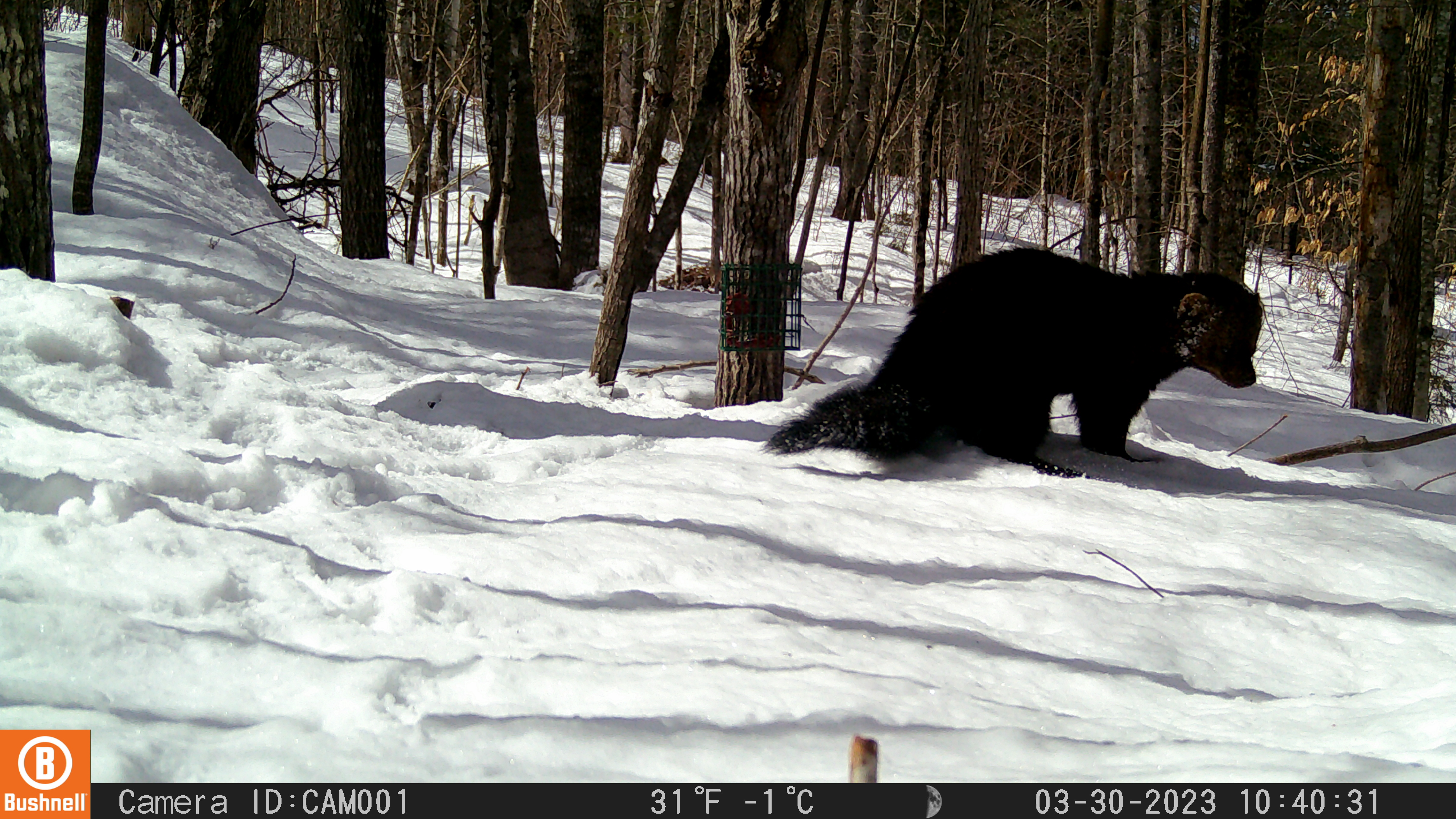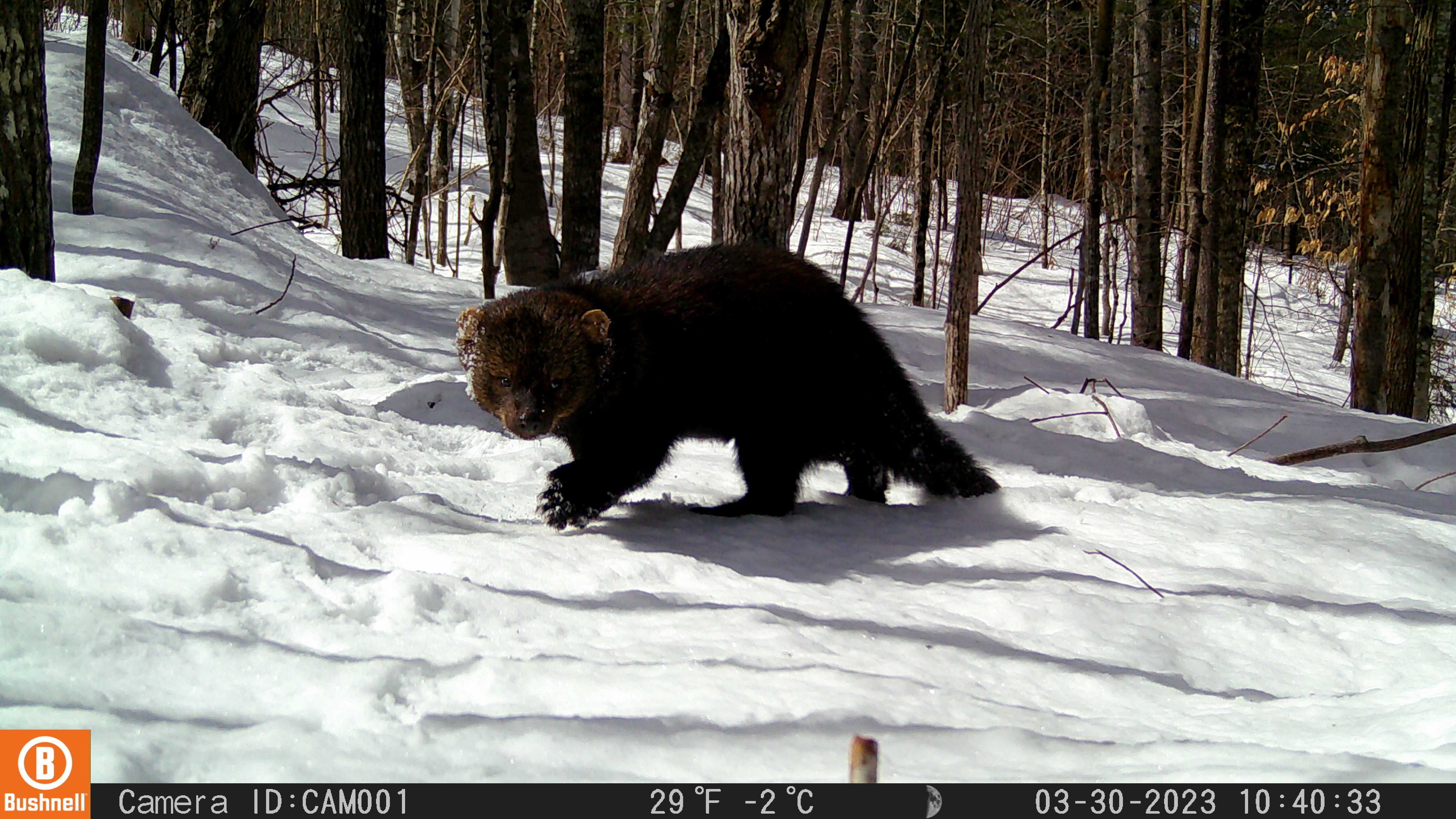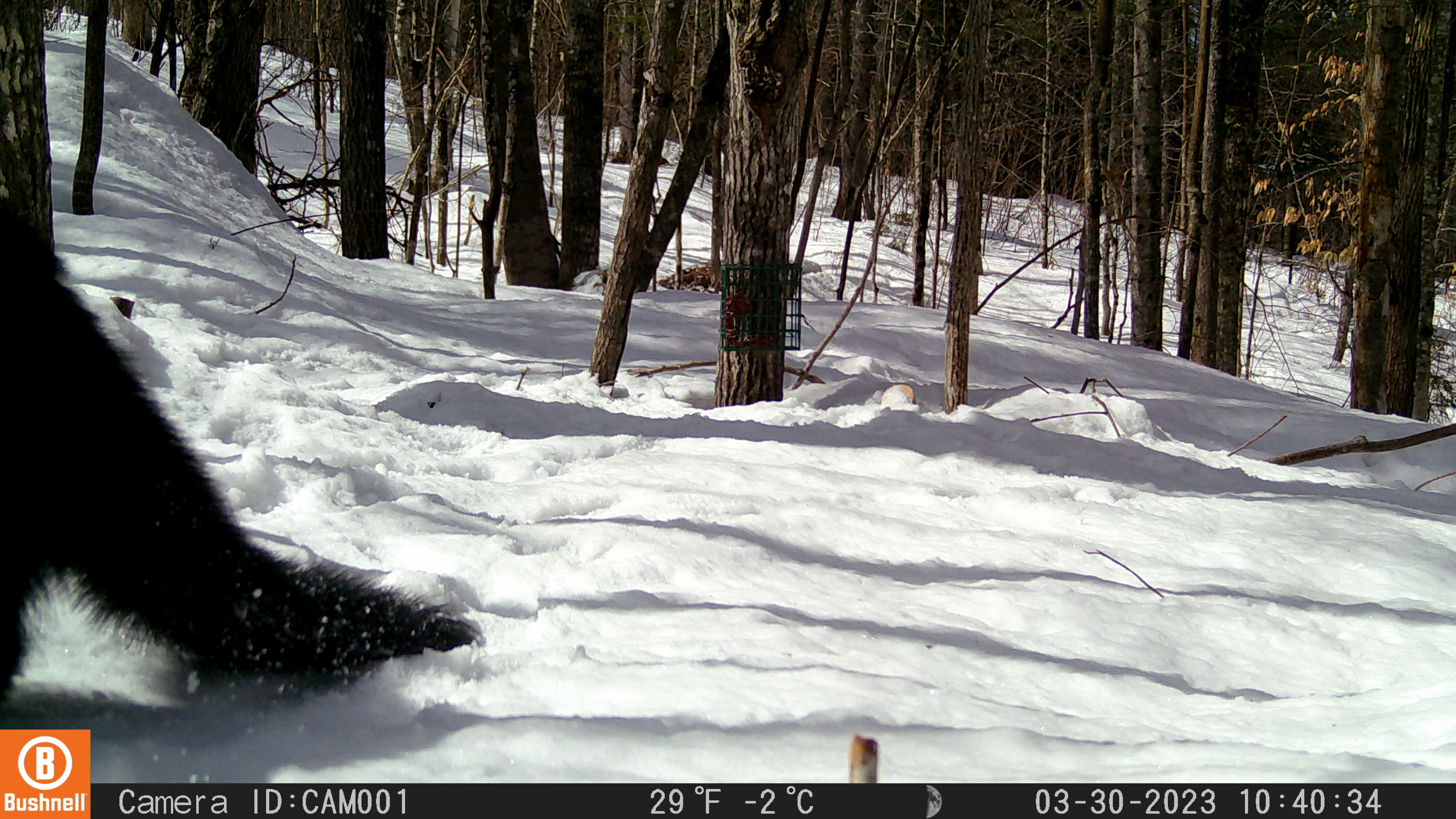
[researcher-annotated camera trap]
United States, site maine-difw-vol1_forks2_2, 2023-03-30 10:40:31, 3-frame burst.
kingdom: Animalia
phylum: Chordata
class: Mammalia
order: Carnivora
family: Mustelidae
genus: Pekania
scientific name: Pekania pennanti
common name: fisher